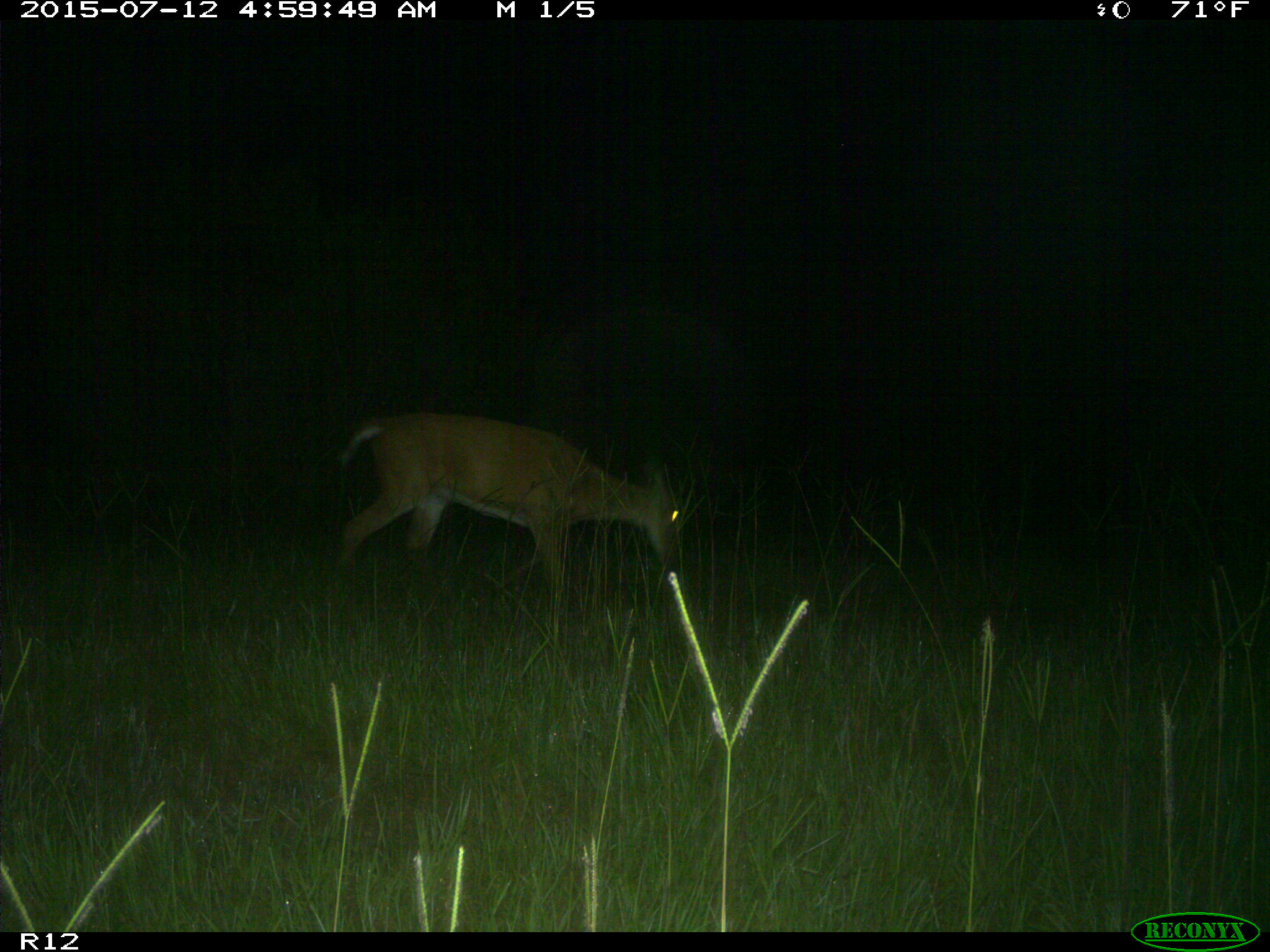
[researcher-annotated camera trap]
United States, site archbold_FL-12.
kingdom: Animalia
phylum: Chordata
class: Mammalia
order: Artiodactyla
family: Cervidae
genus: Odocoileus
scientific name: Odocoileus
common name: deer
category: unidentified deer